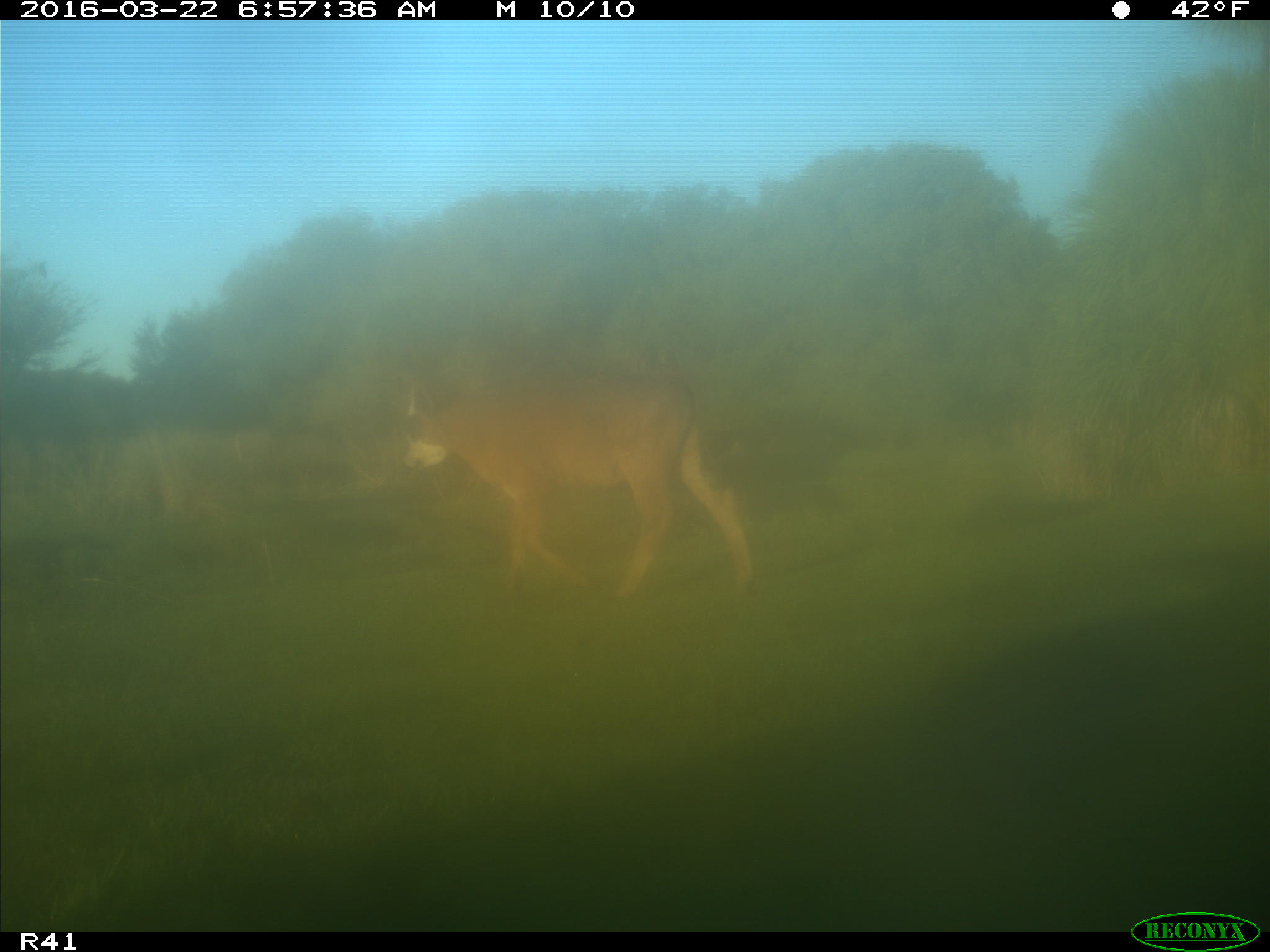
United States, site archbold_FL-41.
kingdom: Animalia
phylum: Chordata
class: Mammalia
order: Artiodactyla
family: Bovidae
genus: Bos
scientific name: Bos taurus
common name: domestic cow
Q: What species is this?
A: Bos taurus (domestic cow).